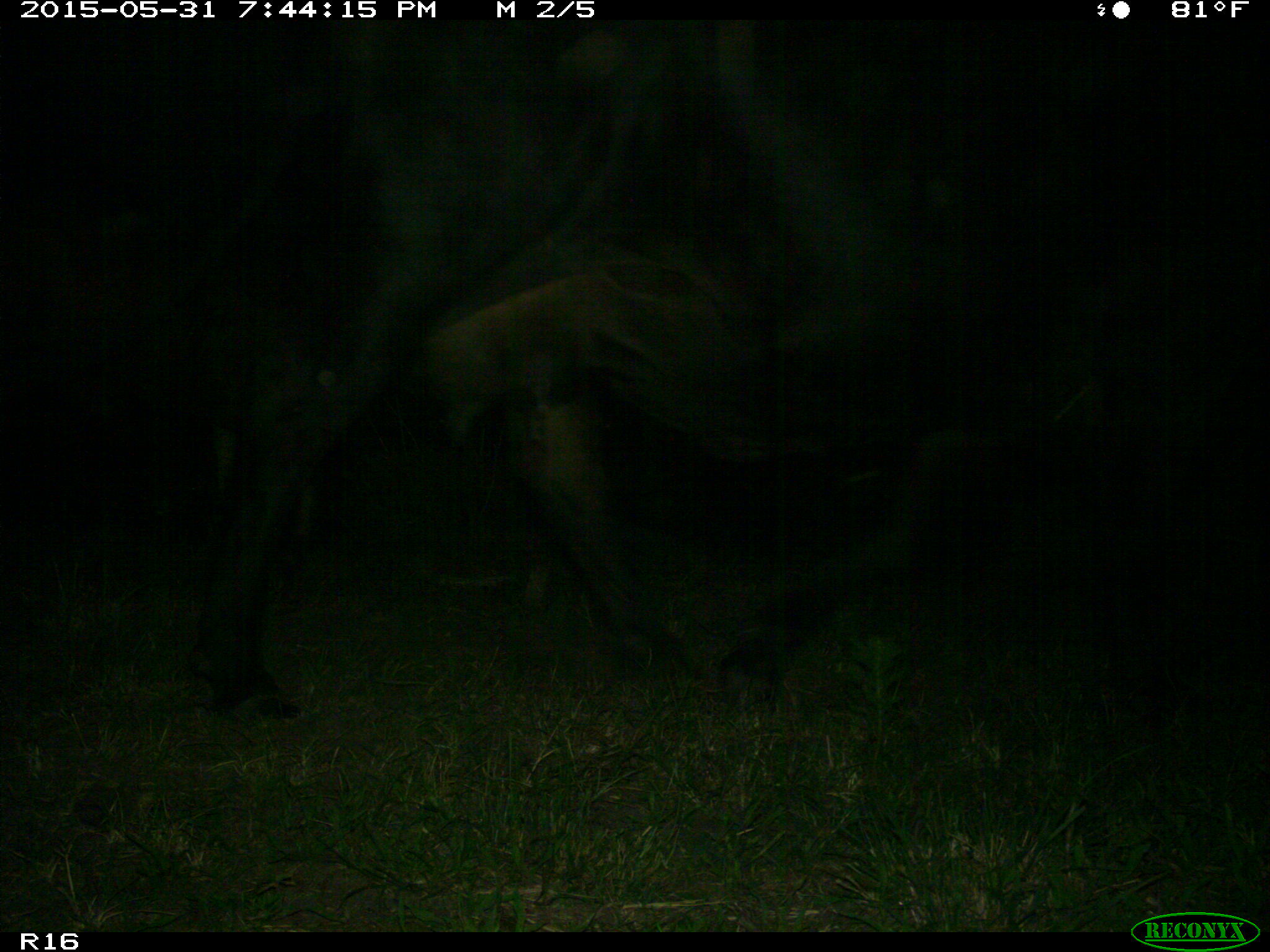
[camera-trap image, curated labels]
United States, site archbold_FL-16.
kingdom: Animalia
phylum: Chordata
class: Mammalia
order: Artiodactyla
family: Bovidae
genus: Bos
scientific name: Bos taurus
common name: domestic cow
Bos taurus (domestic cow).